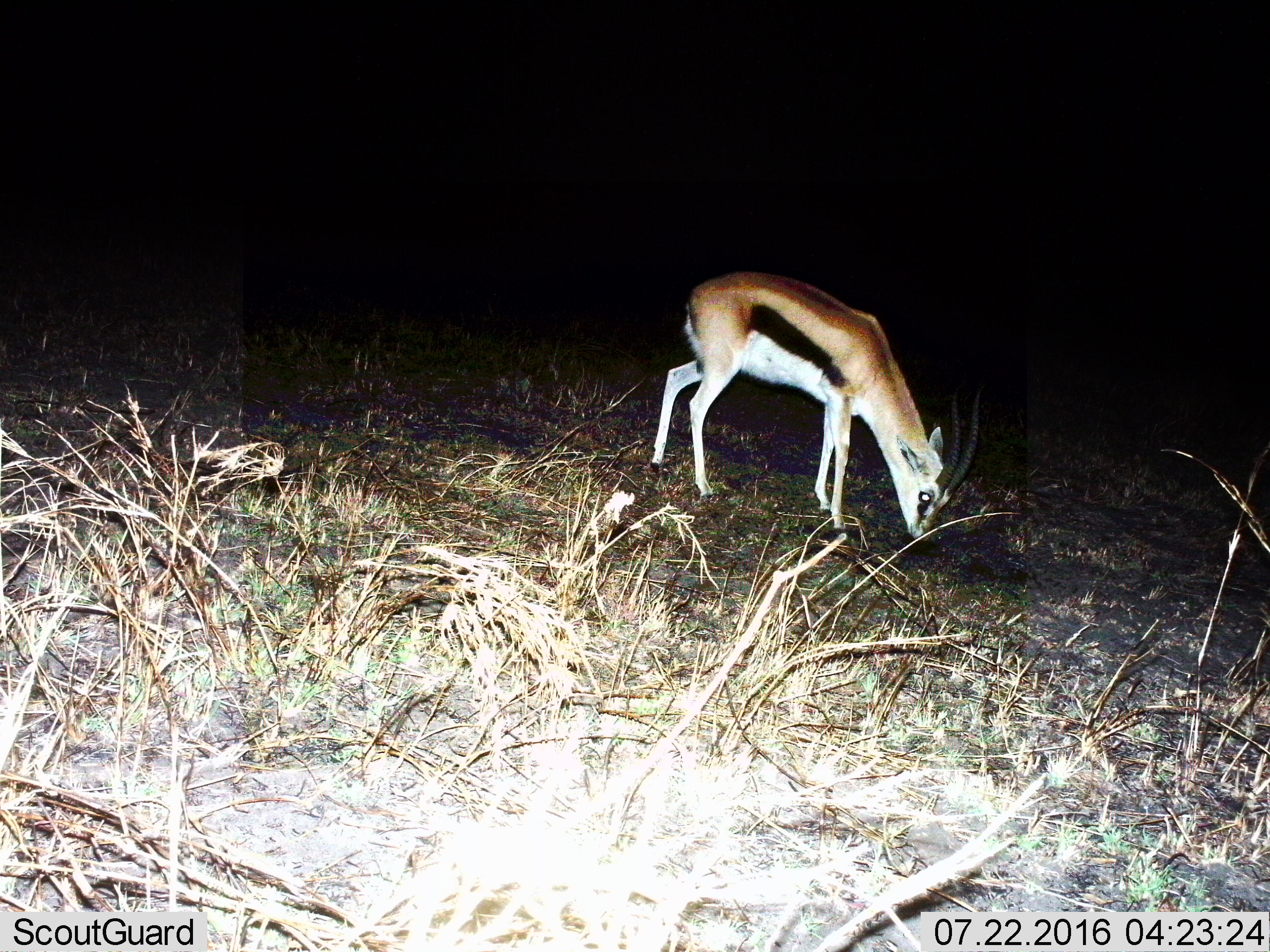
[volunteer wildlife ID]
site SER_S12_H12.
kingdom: Animalia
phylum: Chordata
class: Mammalia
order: Artiodactyla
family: Bovidae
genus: Eudorcas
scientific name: Eudorcas thomsonii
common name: thomson's gazelle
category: gazellethomsons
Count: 1.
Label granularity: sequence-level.